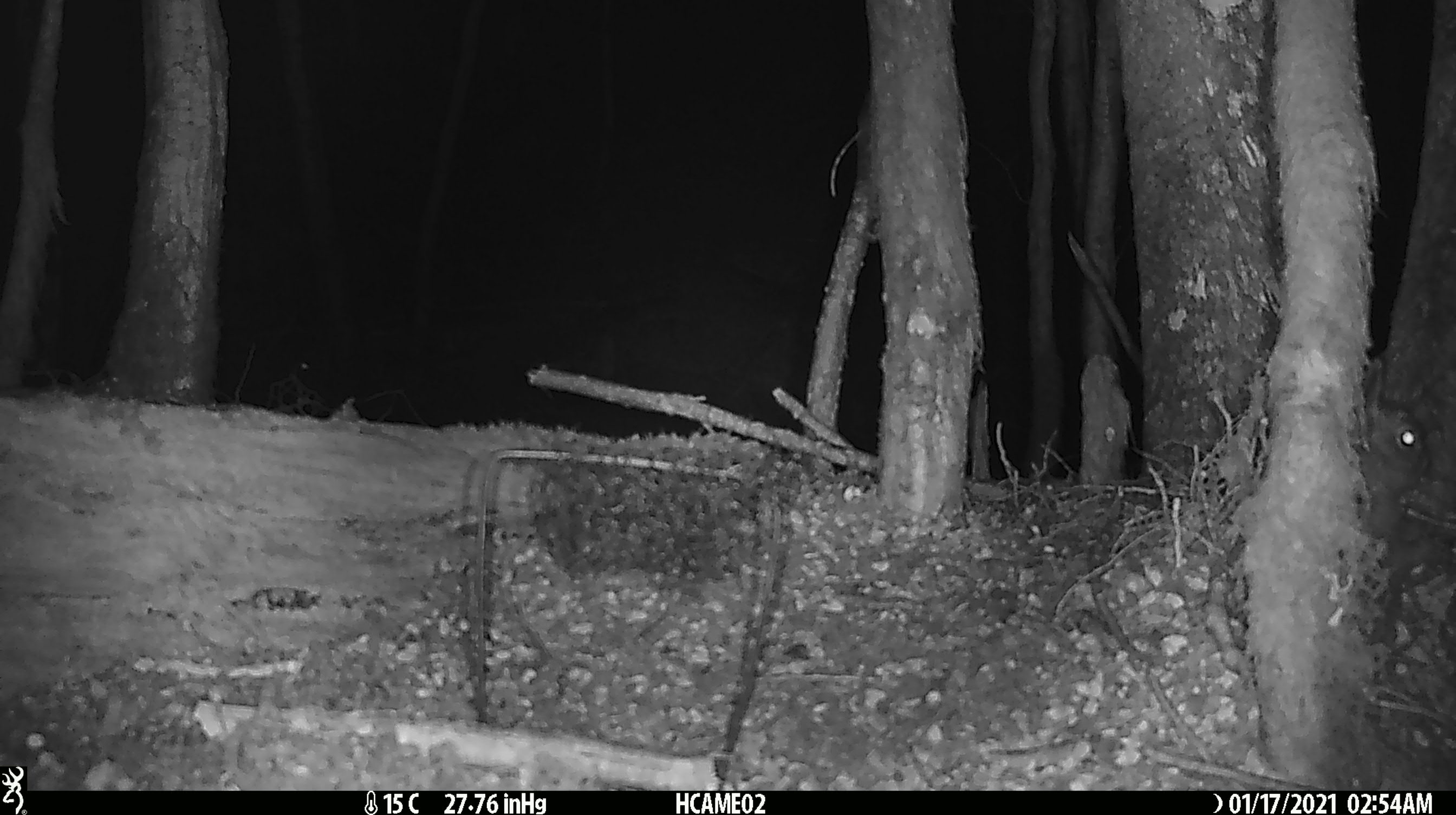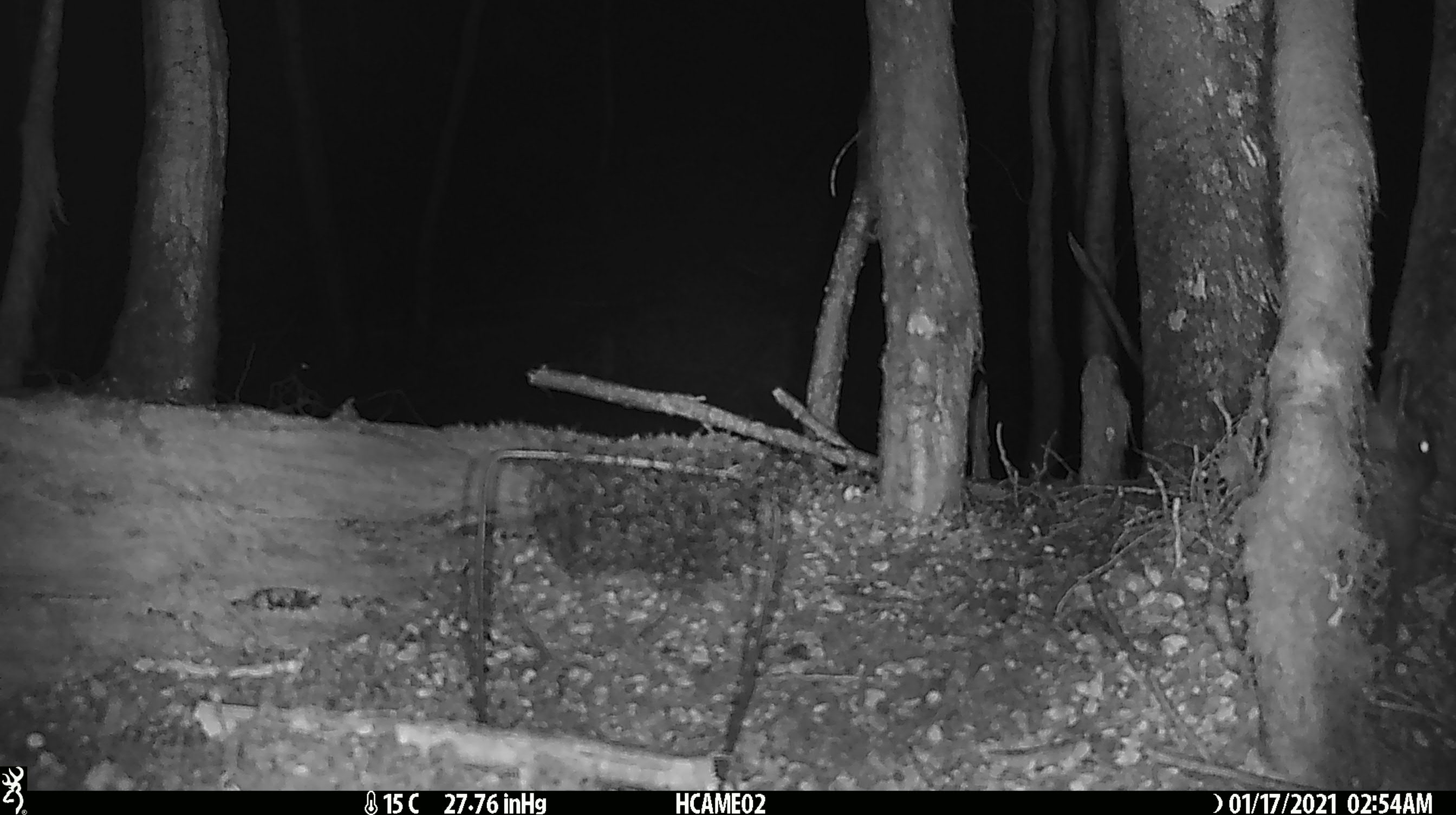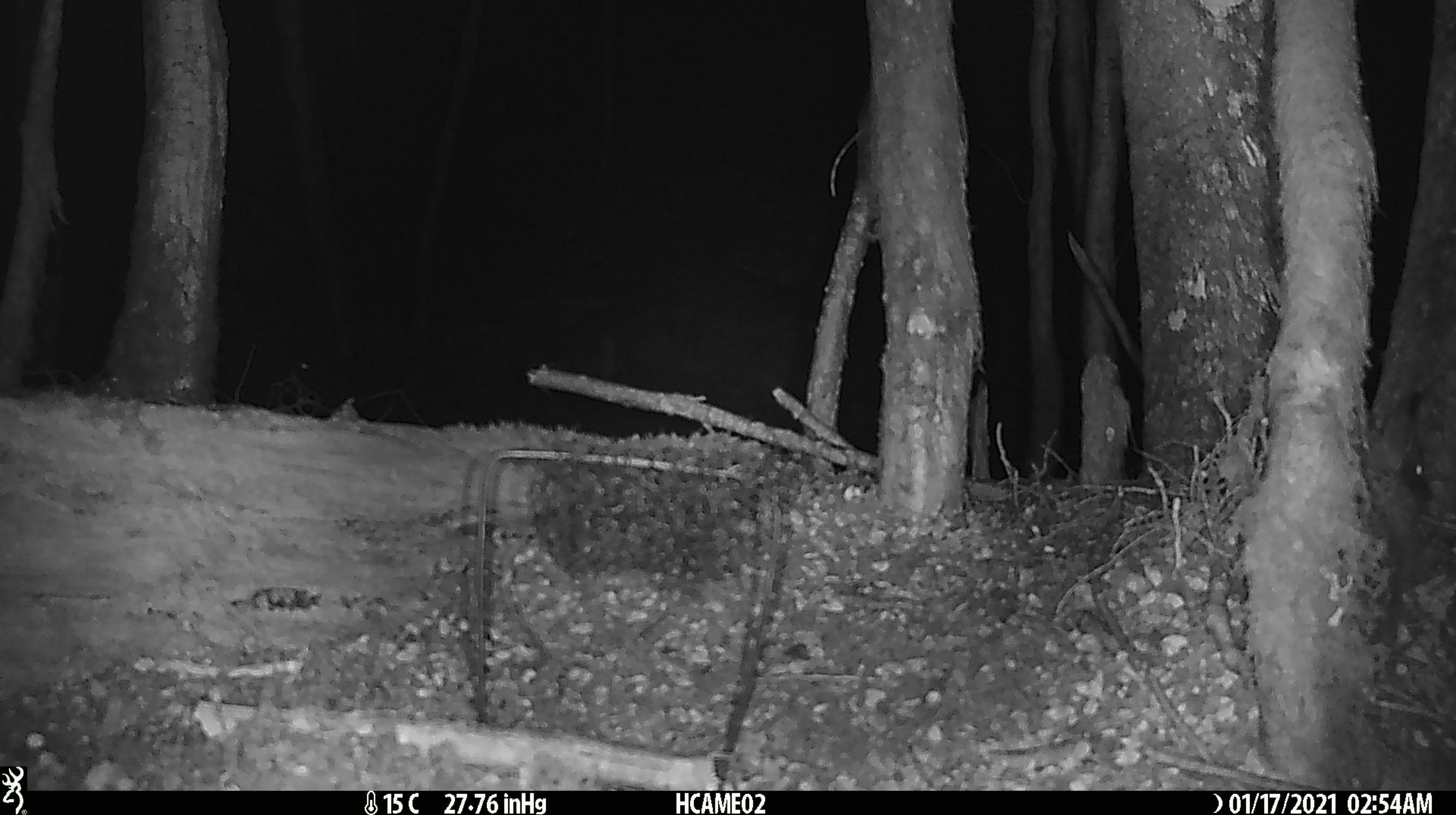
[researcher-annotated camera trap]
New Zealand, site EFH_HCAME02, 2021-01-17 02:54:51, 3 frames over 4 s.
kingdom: Animalia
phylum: Chordata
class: Mammalia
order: Lagomorpha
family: Leporidae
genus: Oryctolagus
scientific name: Oryctolagus cuniculus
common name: european rabbit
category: rabbit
Rabbit (european rabbit) (Oryctolagus cuniculus).